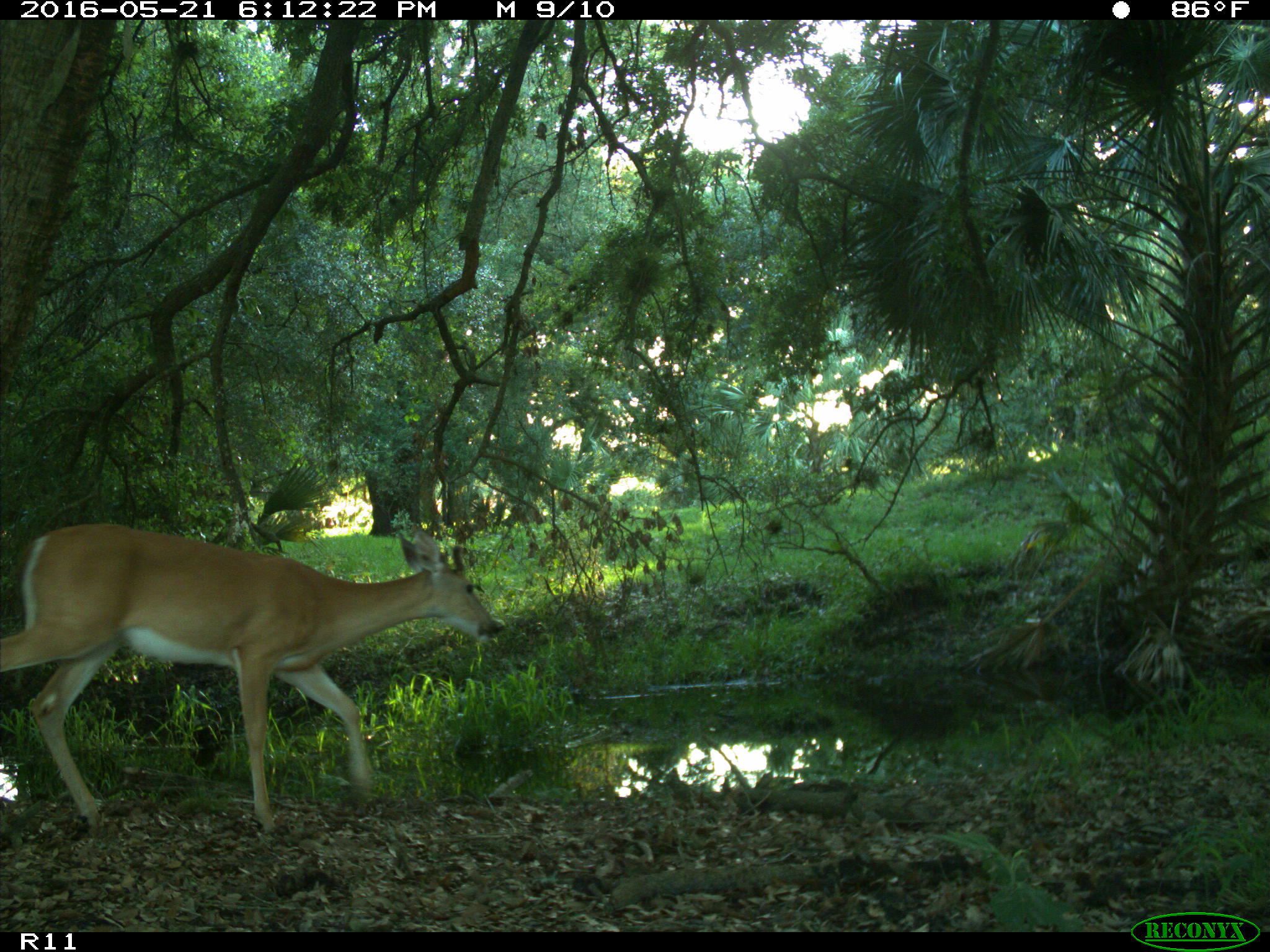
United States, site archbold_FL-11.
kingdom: Animalia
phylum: Chordata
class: Mammalia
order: Artiodactyla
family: Cervidae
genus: Odocoileus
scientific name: Odocoileus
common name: deer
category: unidentified deer